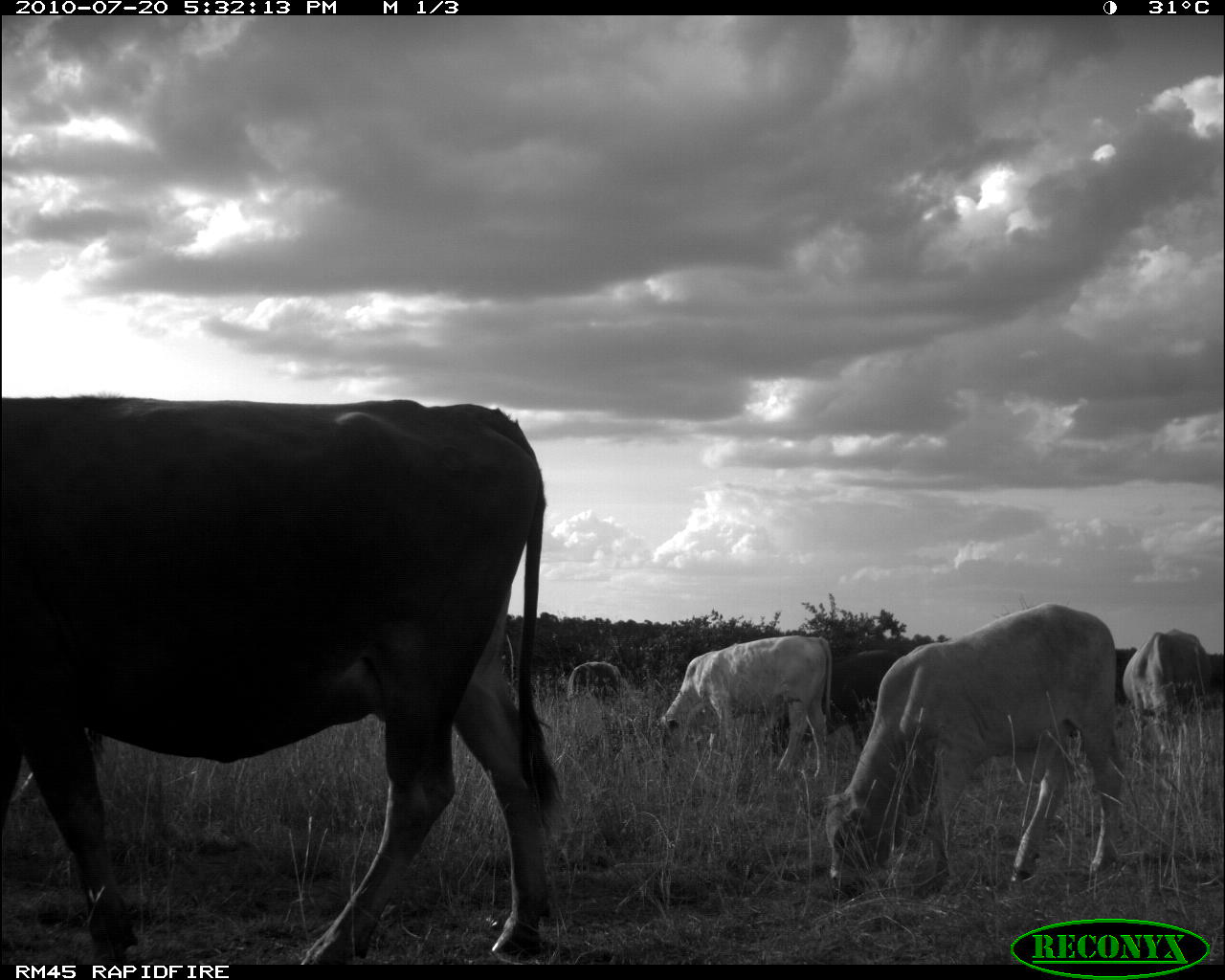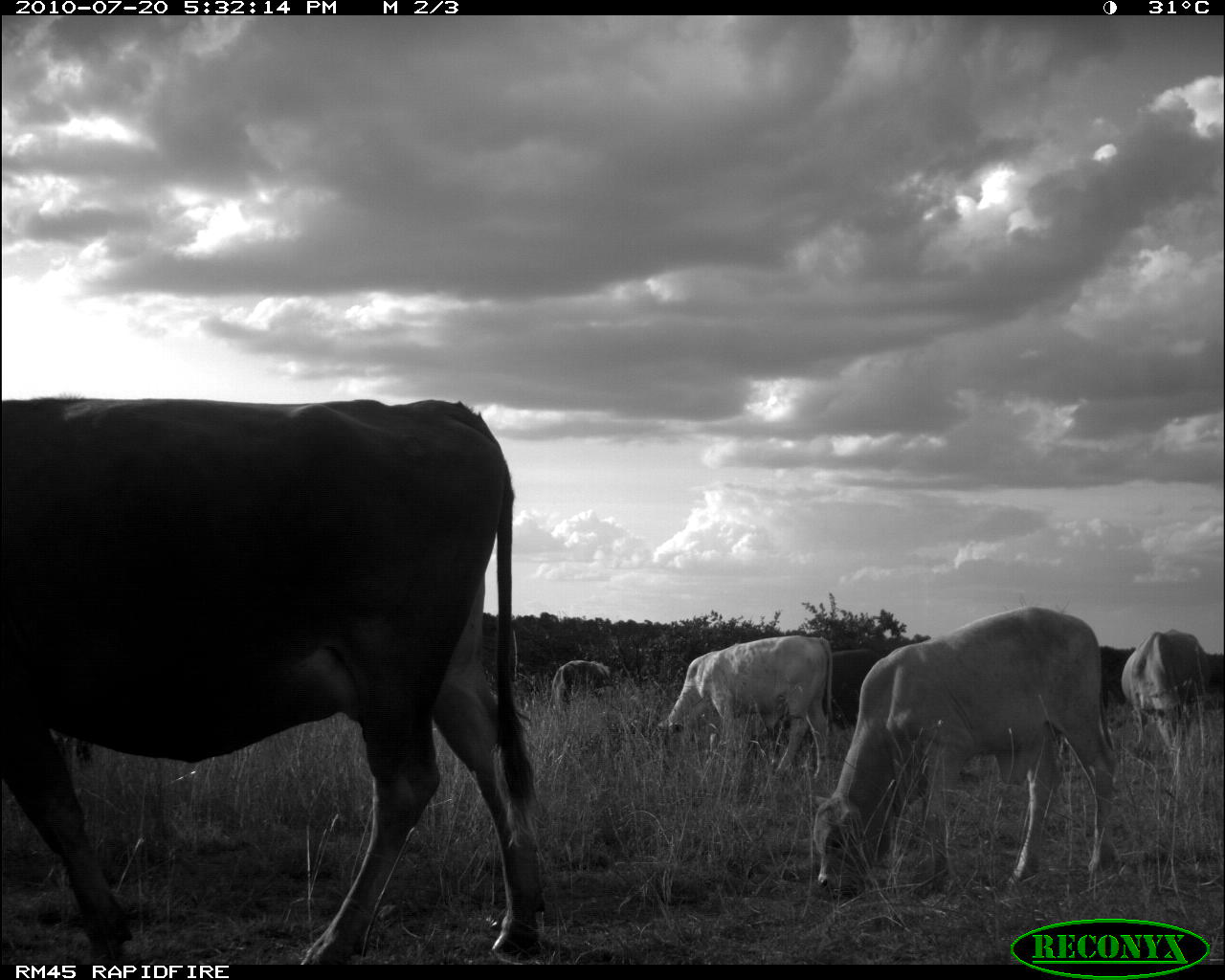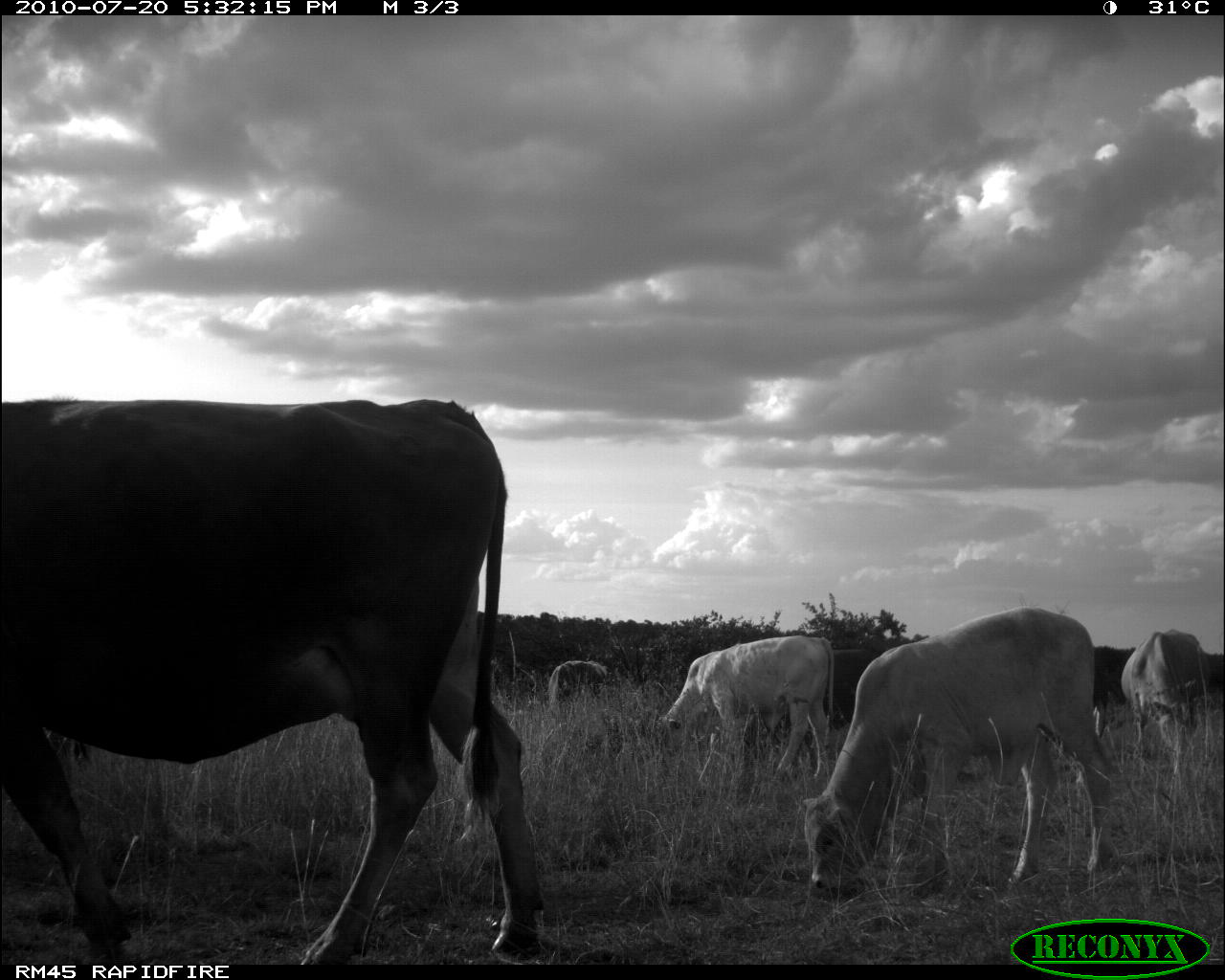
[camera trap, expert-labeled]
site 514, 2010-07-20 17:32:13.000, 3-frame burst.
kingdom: Animalia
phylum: Chordata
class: Mammalia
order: Artiodactyla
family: Bovidae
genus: Bos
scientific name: Bos taurus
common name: domestic cattle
Bos taurus (domestic cattle), count 6.